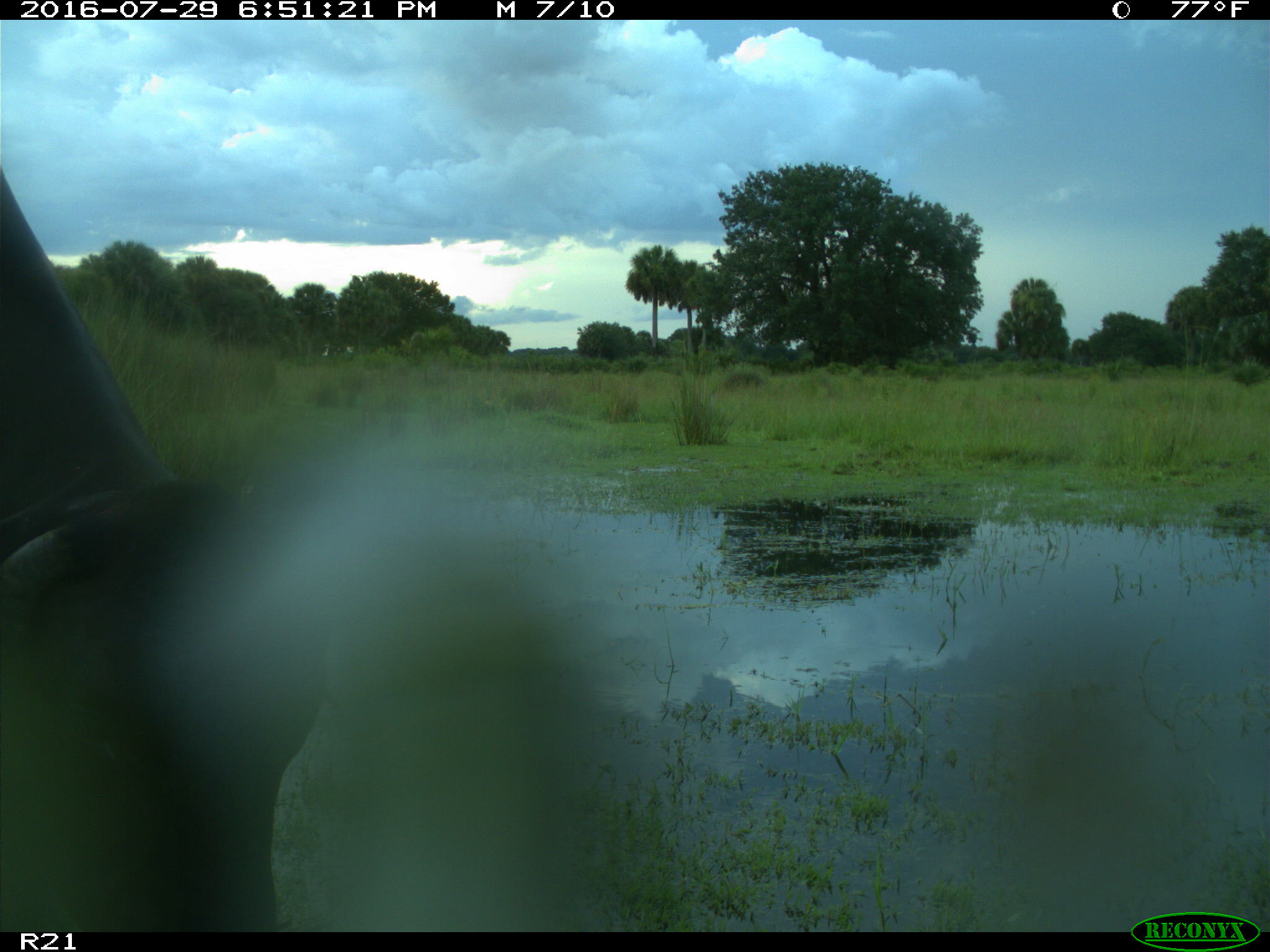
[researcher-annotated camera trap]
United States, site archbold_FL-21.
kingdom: Animalia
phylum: Chordata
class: Mammalia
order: Artiodactyla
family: Bovidae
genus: Bos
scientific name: Bos taurus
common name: domestic cow